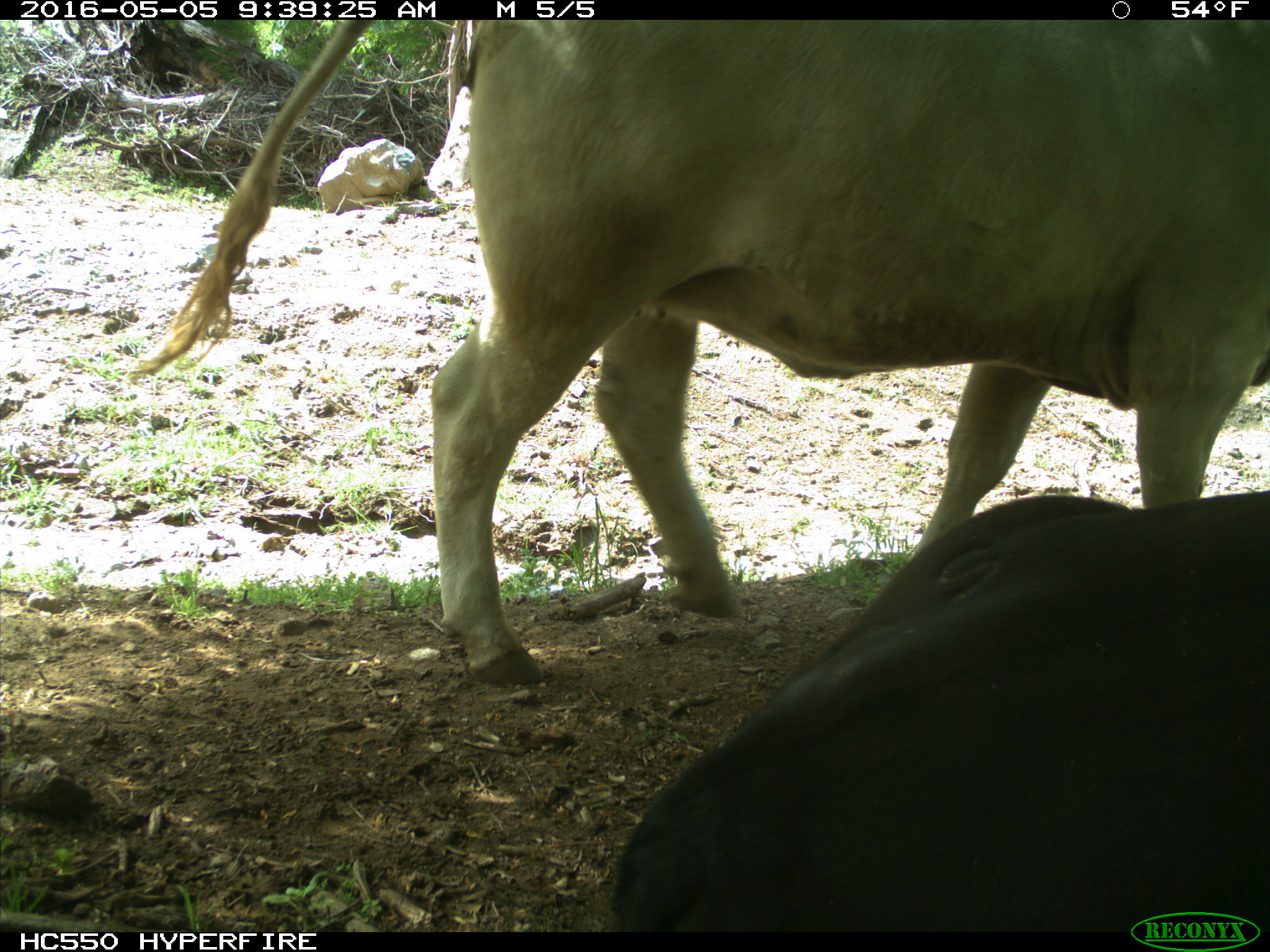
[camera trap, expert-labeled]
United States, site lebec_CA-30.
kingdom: Animalia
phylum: Chordata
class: Mammalia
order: Artiodactyla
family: Bovidae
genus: Bos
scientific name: Bos taurus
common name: domestic cow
Bos taurus (domestic cow).